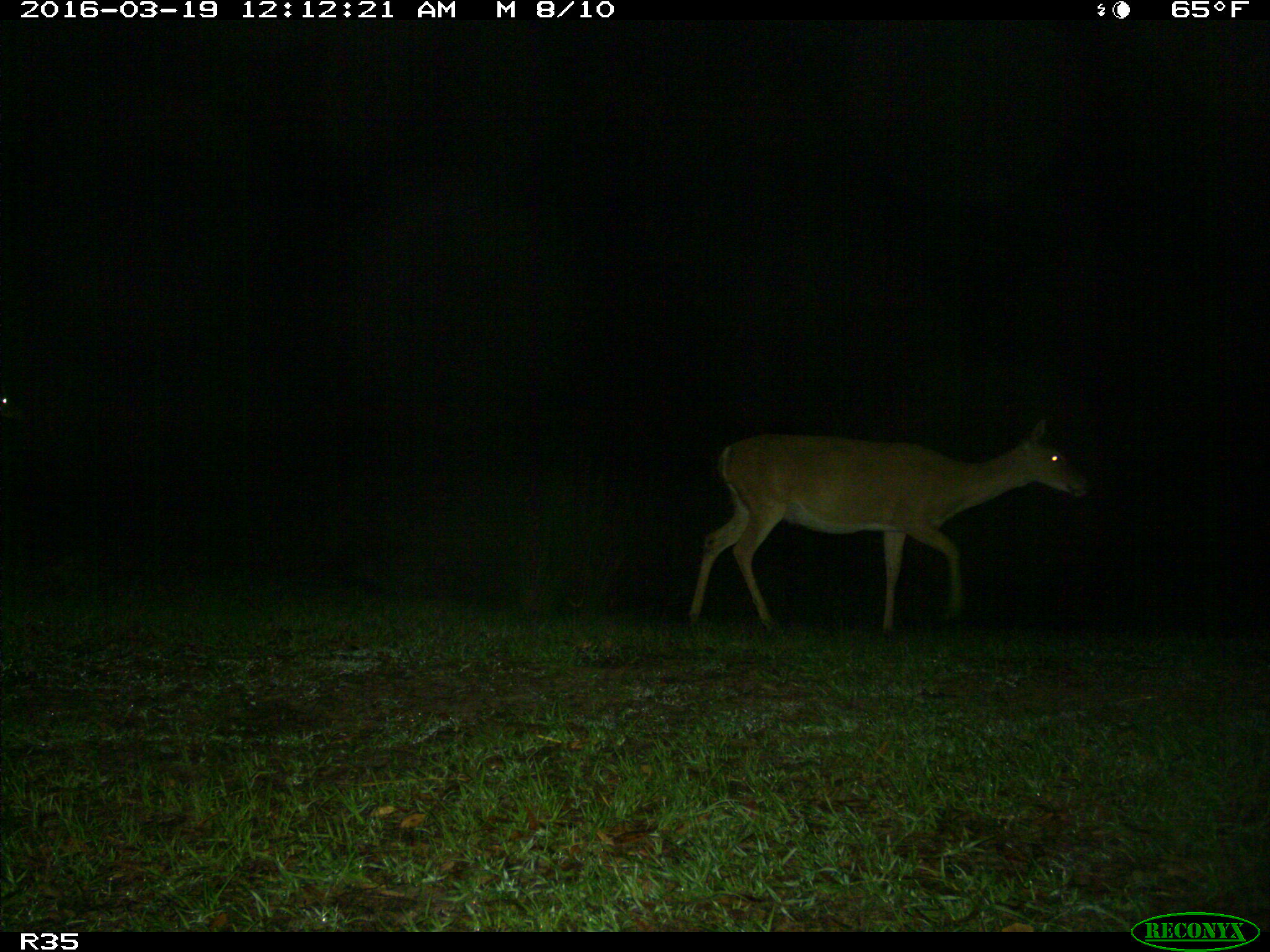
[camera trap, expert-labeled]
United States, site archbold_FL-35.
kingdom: Animalia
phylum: Chordata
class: Mammalia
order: Artiodactyla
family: Cervidae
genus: Odocoileus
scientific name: Odocoileus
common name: deer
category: unidentified deer